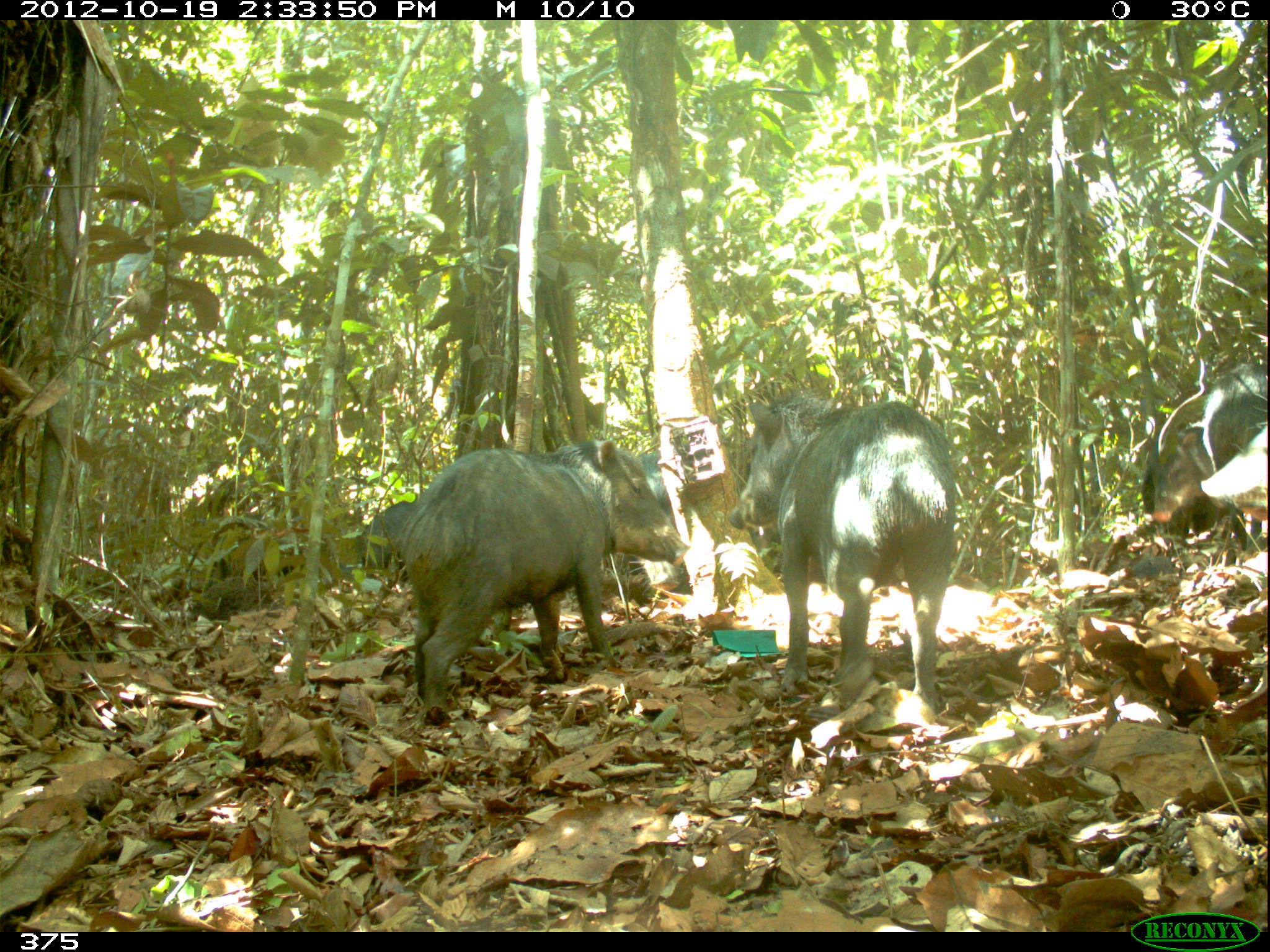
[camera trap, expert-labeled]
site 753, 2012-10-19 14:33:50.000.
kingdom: Animalia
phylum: Chordata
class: Mammalia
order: Artiodactyla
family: Tayassuidae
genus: Tayassu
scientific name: Tayassu pecari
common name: white-lipped peccary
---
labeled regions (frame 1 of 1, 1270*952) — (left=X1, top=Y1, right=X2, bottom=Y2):
tayassu pecari: (left=395, top=438, right=688, bottom=720); (left=726, top=388, right=956, bottom=714); (left=1150, top=360, right=1267, bottom=549); (left=608, top=450, right=681, bottom=591); (left=1199, top=420, right=1268, bottom=510); (left=351, top=500, right=421, bottom=570); (left=209, top=544, right=301, bottom=582)